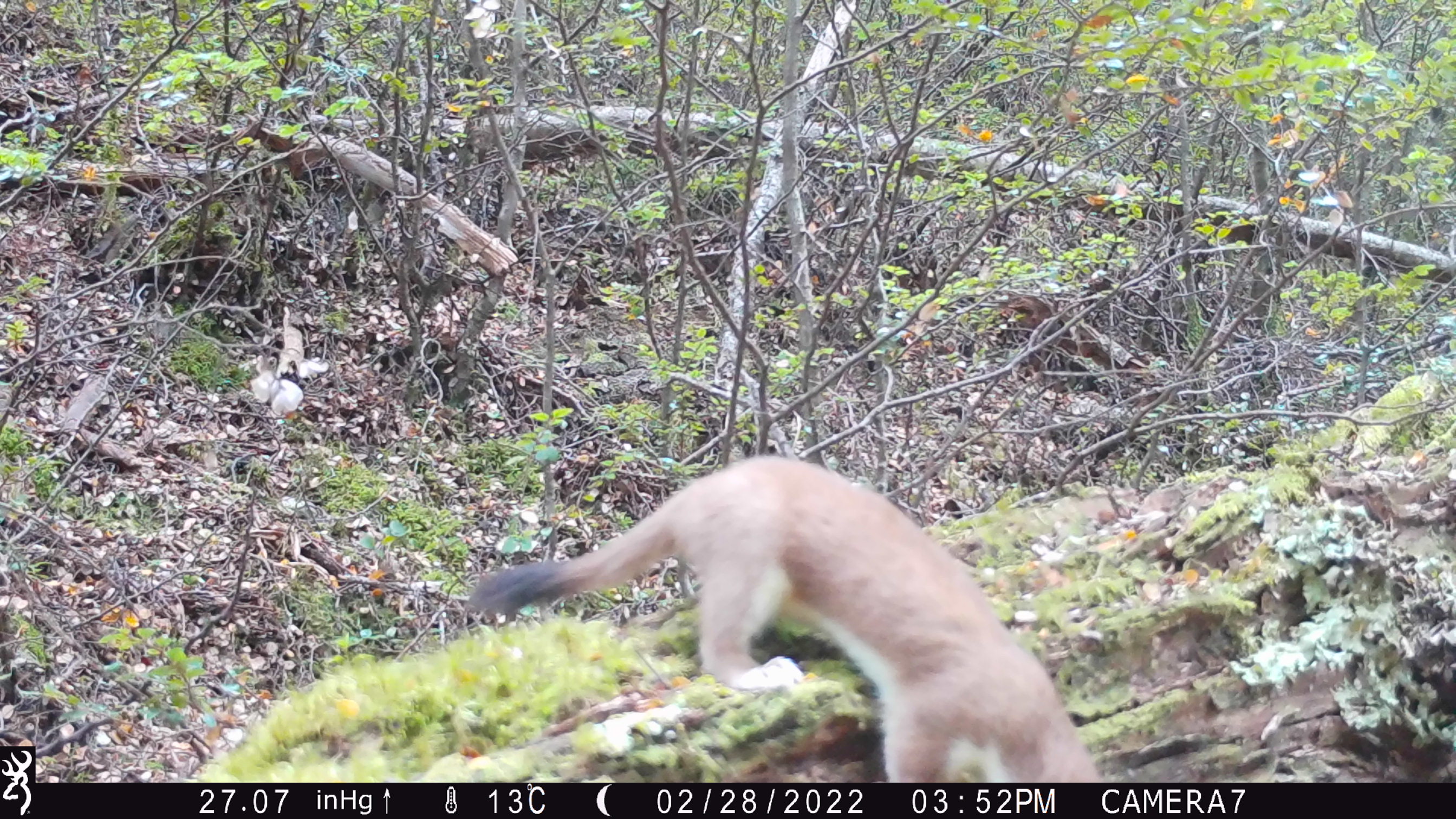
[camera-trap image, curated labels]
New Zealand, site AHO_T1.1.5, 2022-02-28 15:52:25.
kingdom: Animalia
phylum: Chordata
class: Mammalia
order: Carnivora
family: Mustelidae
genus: Mustela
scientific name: Mustela erminea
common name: stoat